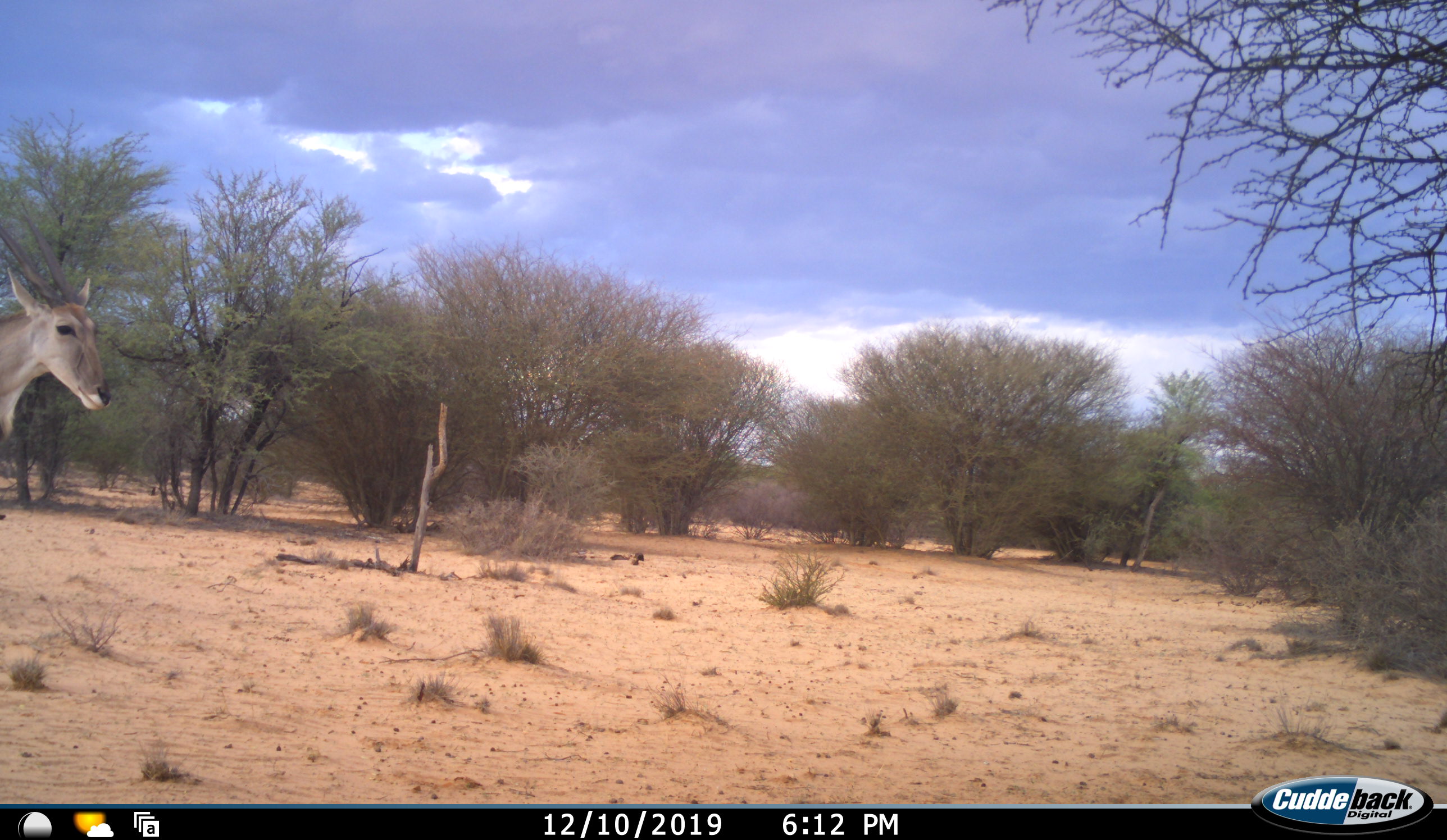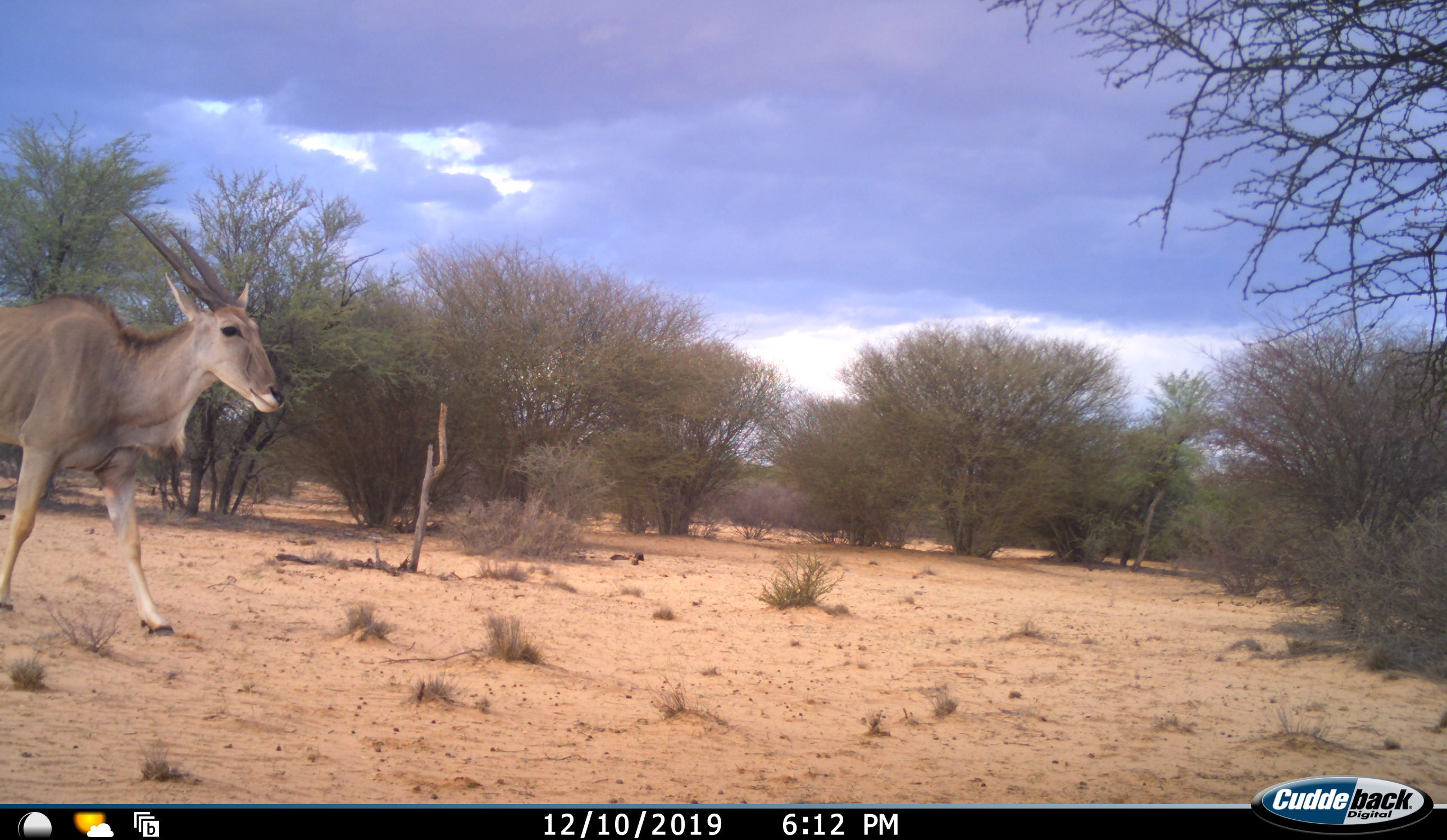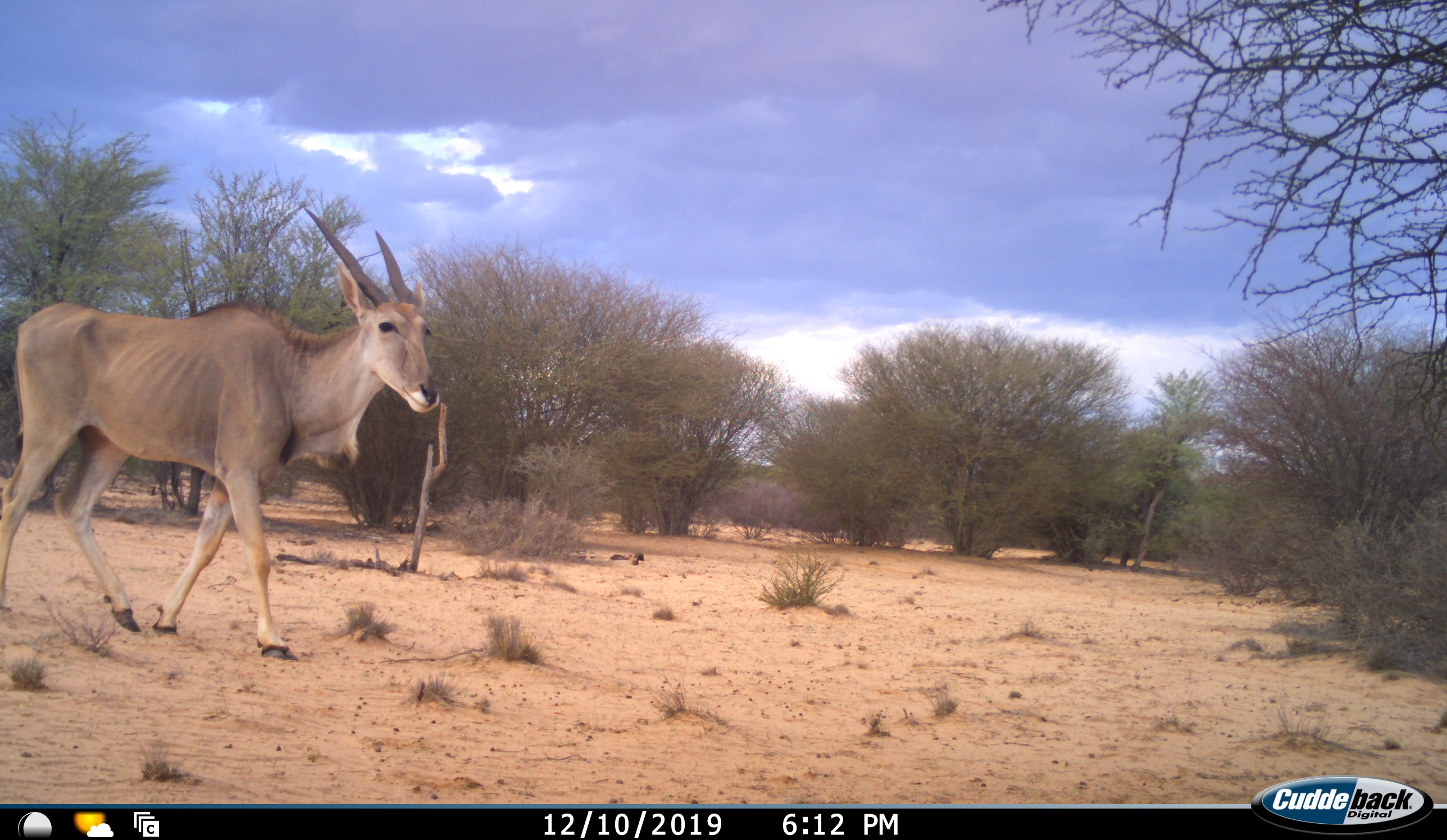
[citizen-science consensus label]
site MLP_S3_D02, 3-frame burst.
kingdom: Animalia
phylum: Chordata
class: Mammalia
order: Artiodactyla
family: Bovidae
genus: Tragelaphus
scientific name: Tragelaphus oryx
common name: eland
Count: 1.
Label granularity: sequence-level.